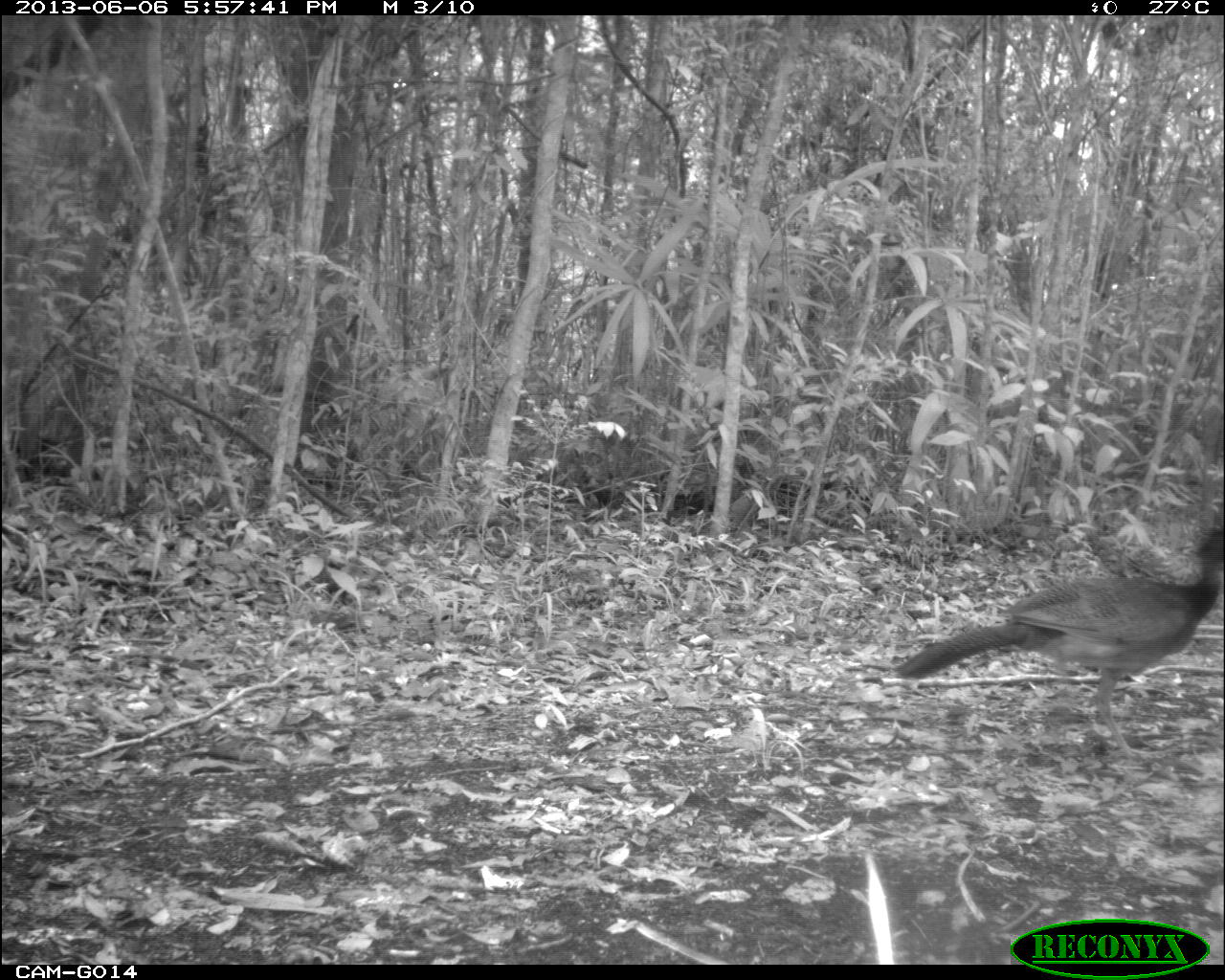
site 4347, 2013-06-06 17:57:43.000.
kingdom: Animalia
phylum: Chordata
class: Aves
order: Galliformes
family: Cracidae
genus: Crax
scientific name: Crax rubra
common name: great curassow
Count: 1.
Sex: female.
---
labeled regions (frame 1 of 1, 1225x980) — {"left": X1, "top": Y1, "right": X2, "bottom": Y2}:
crax rubra: {"left": 890, "top": 519, "right": 1222, "bottom": 757}